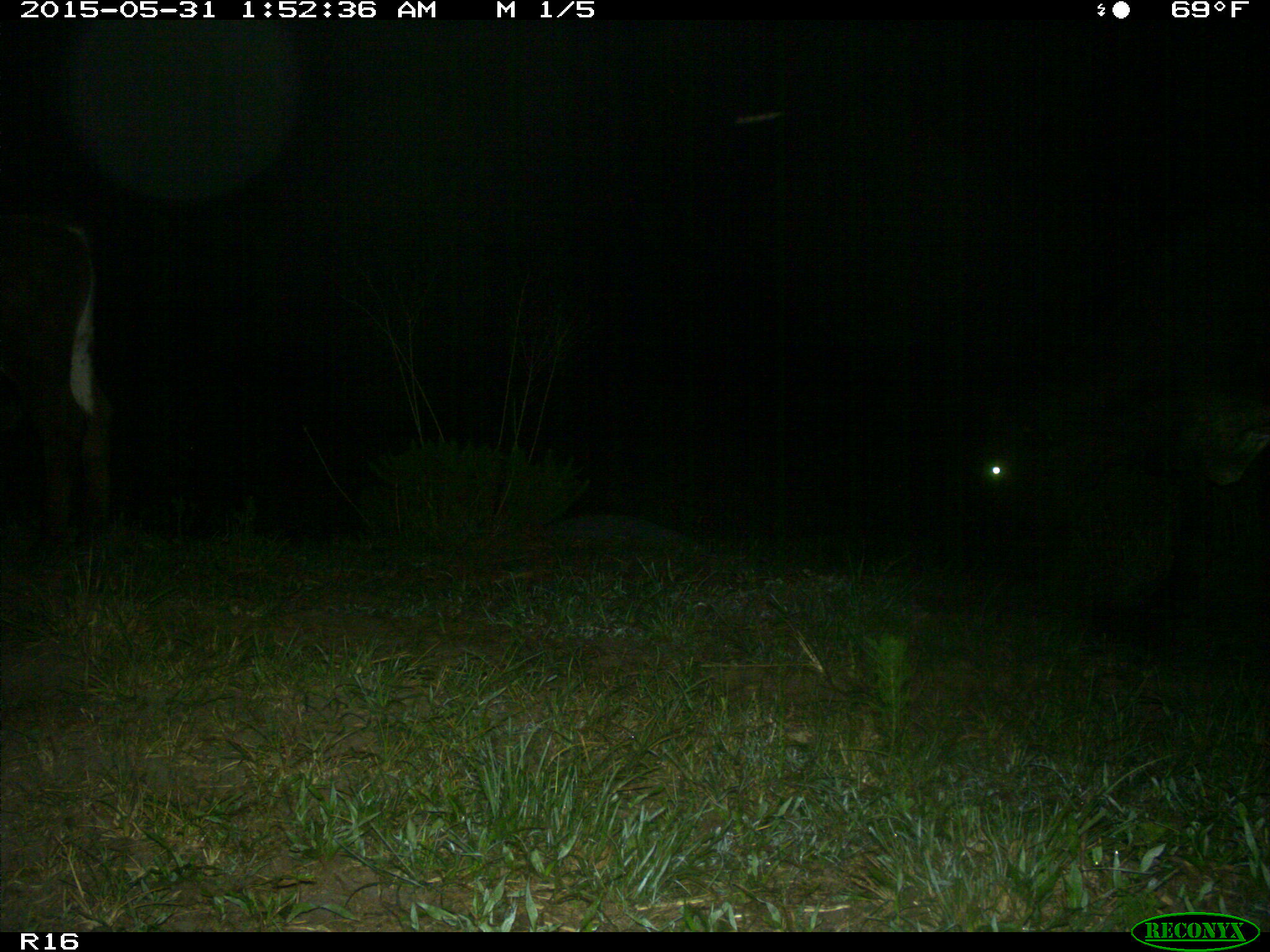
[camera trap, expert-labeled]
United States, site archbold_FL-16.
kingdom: Animalia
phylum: Chordata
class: Mammalia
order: Artiodactyla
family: Bovidae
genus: Bos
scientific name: Bos taurus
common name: domestic cow